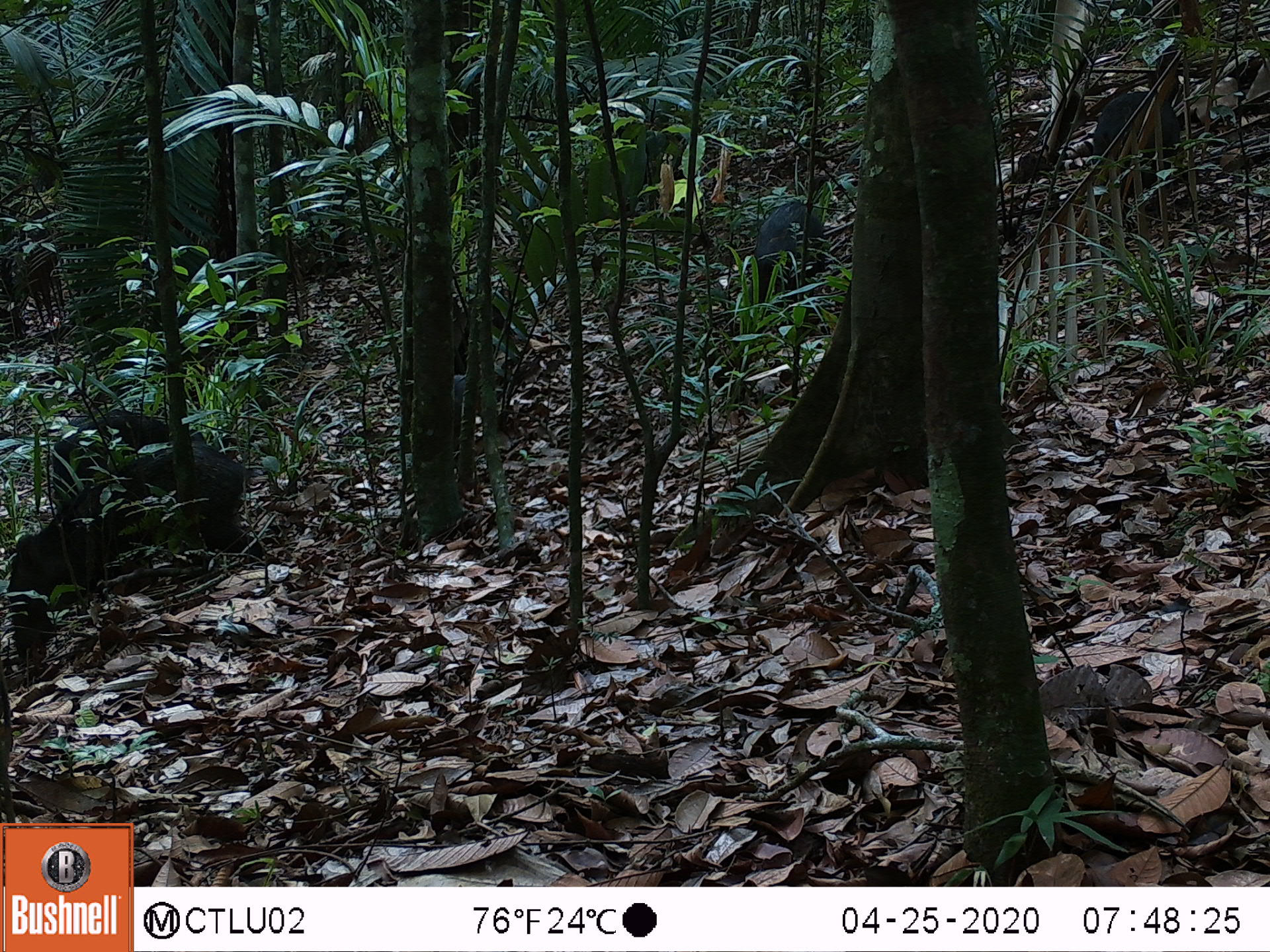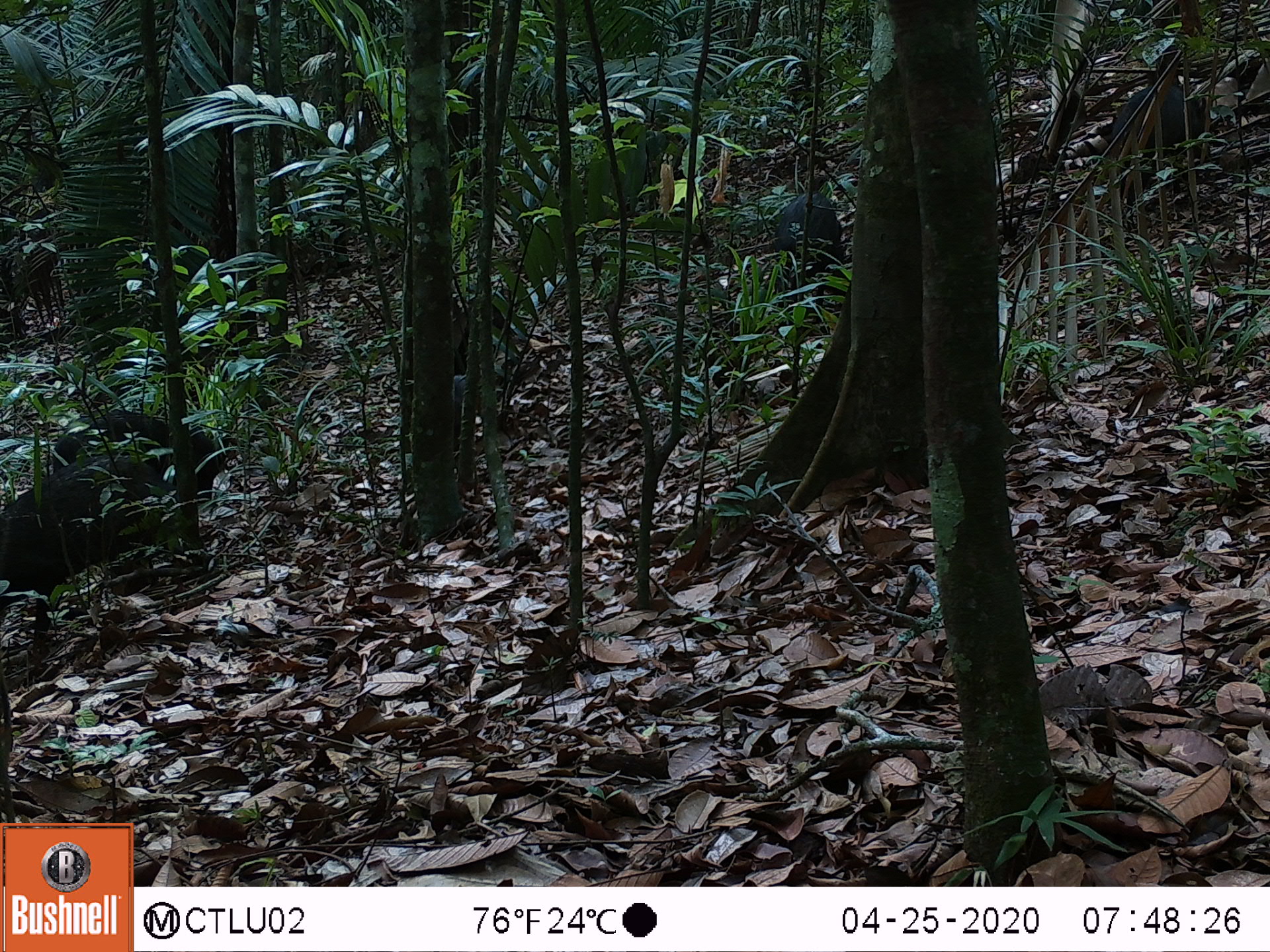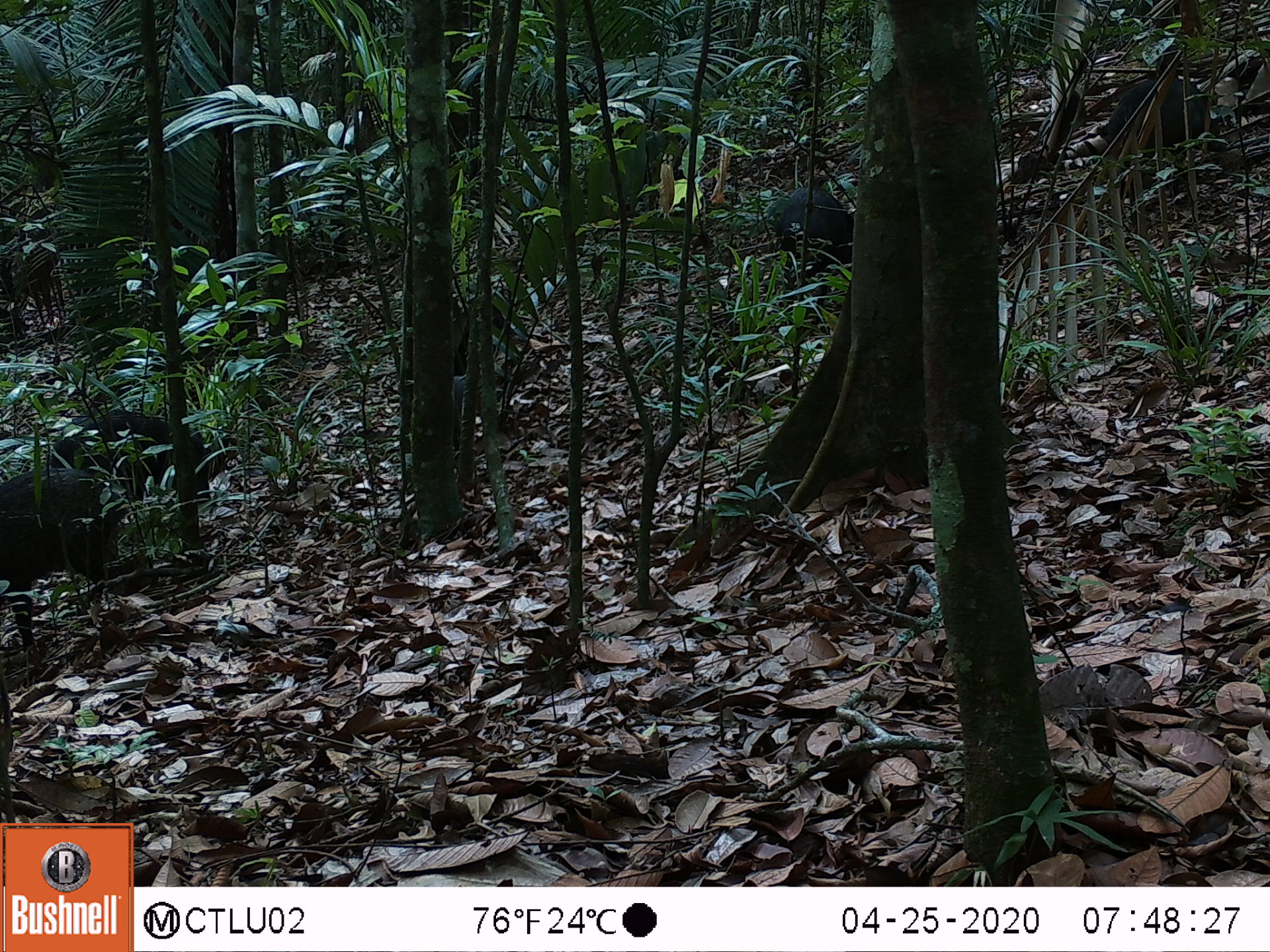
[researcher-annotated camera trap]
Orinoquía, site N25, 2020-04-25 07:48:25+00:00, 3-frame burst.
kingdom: Animalia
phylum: Chordata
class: Mammalia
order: Artiodactyla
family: Tayassuidae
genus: Pecari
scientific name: Pecari tajacu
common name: collared peccary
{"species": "collared peccary (Pecari tajacu)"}